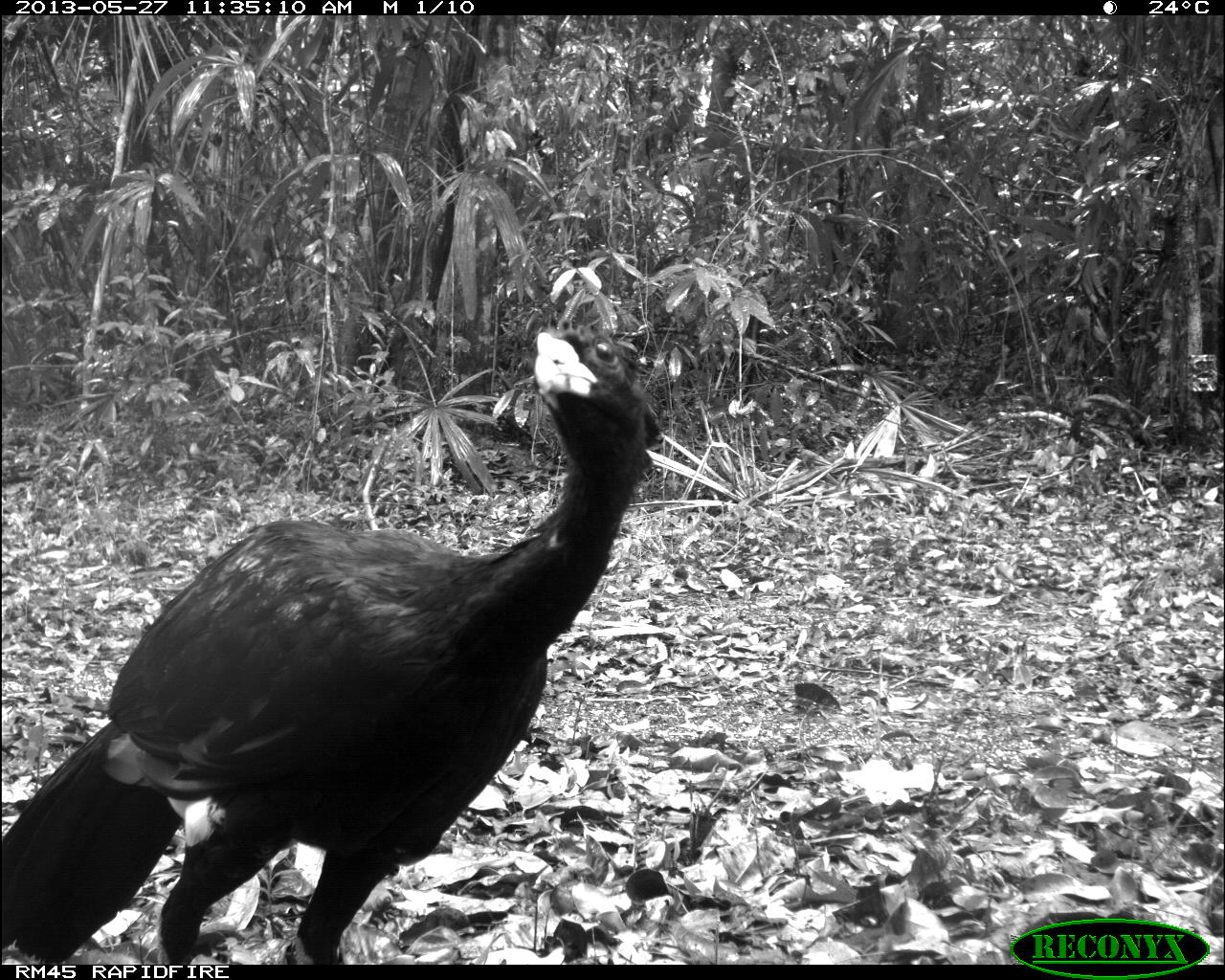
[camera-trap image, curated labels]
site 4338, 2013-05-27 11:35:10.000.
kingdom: Animalia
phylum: Chordata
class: Aves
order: Galliformes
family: Cracidae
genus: Crax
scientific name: Crax rubra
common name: great curassow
Crax rubra (great curassow), count 1, sex male.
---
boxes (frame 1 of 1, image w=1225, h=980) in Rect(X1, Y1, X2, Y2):
crax rubra: Rect(1, 324, 662, 962)